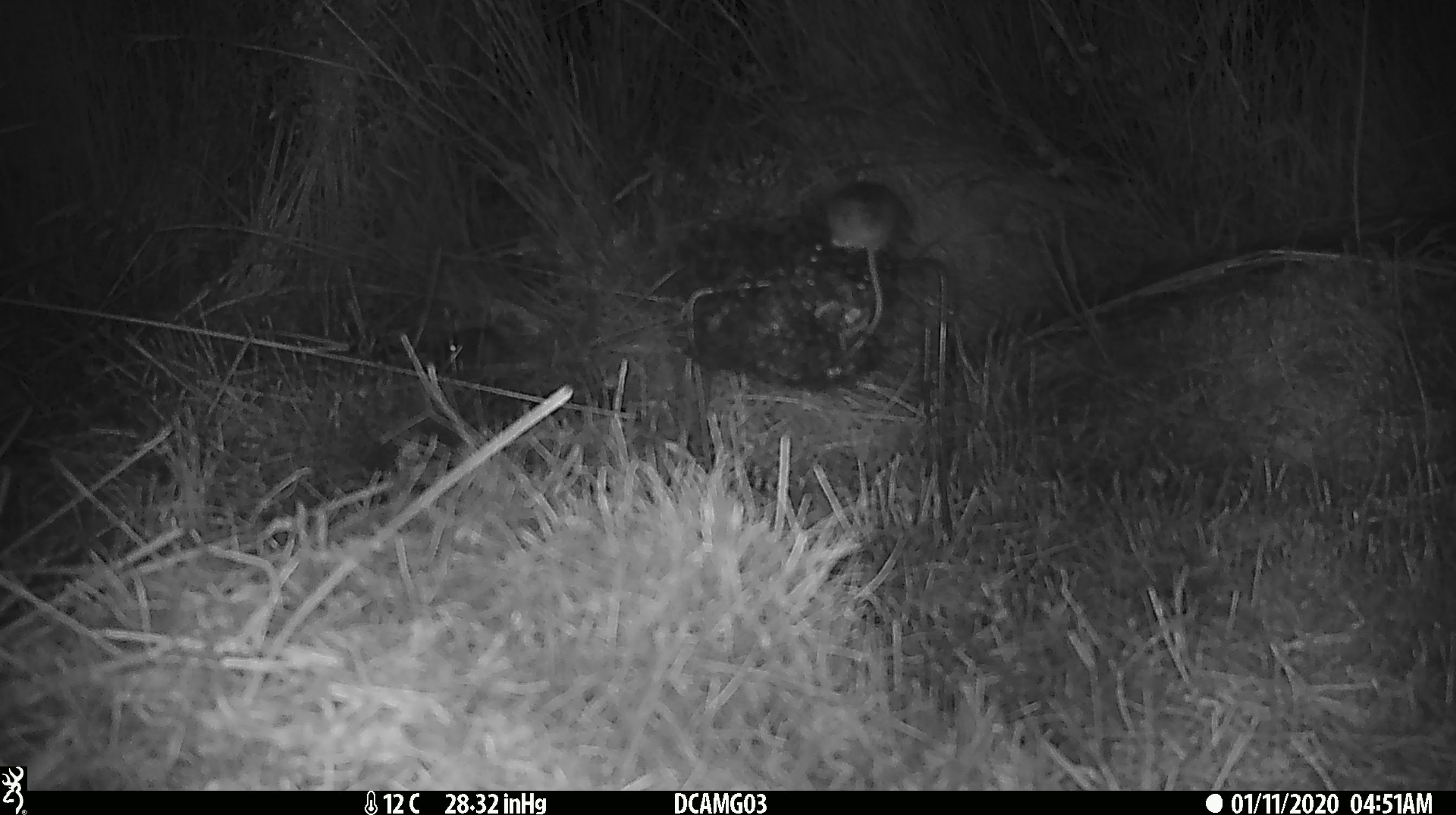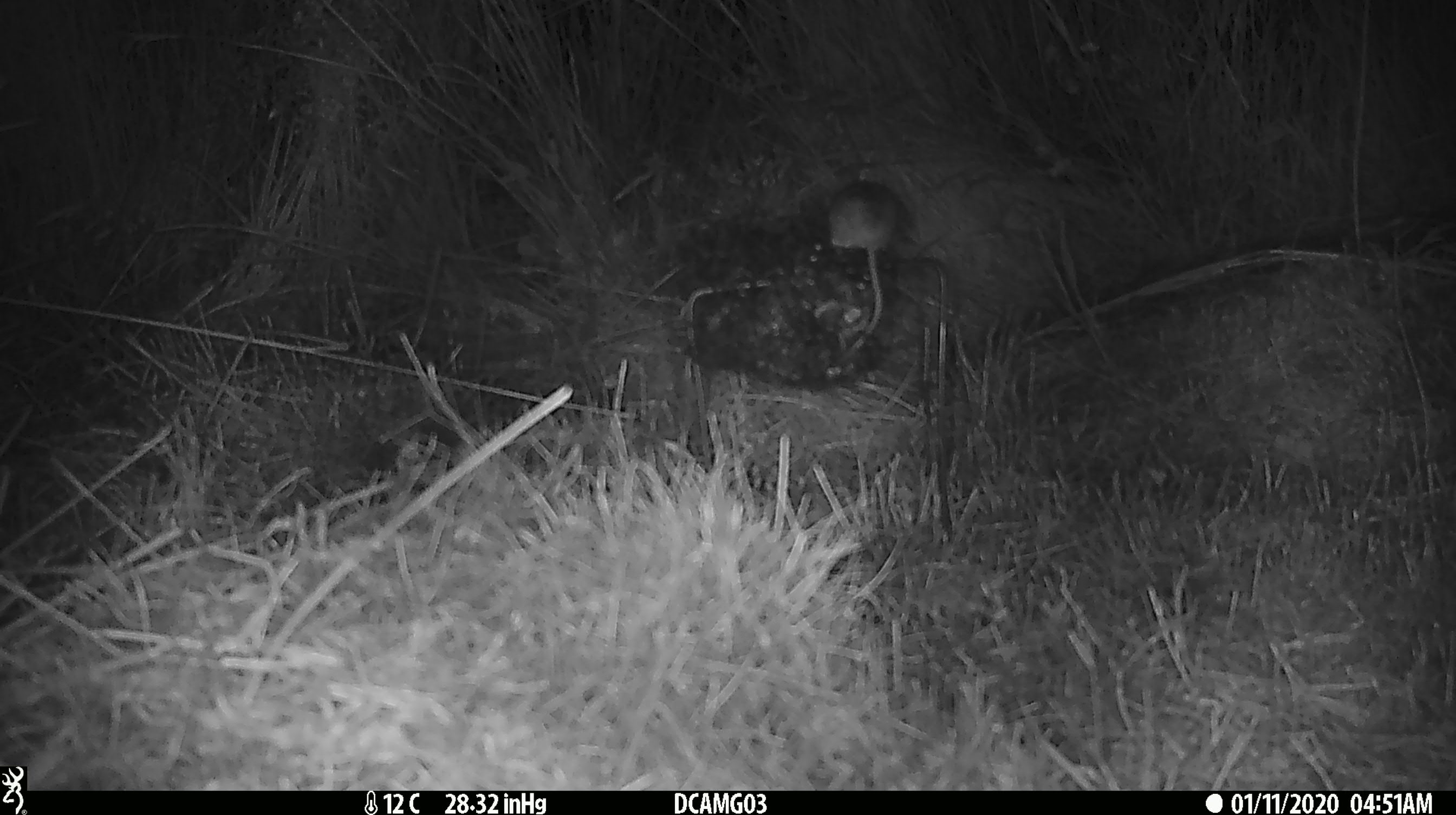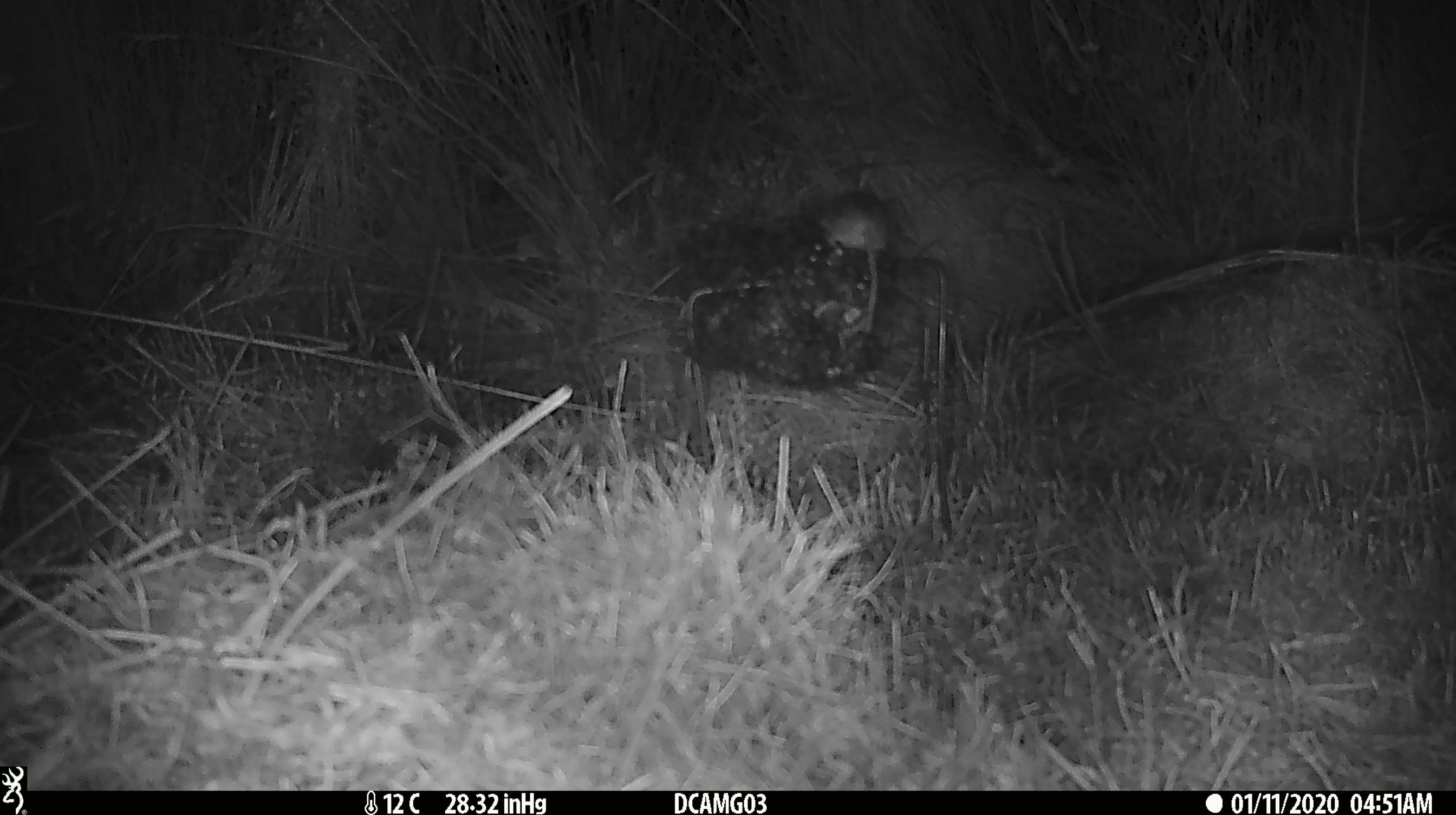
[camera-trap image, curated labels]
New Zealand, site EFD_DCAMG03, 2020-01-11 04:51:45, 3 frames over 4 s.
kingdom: Animalia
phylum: Chordata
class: Mammalia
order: Rodentia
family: Muridae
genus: Mus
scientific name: Mus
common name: mouse